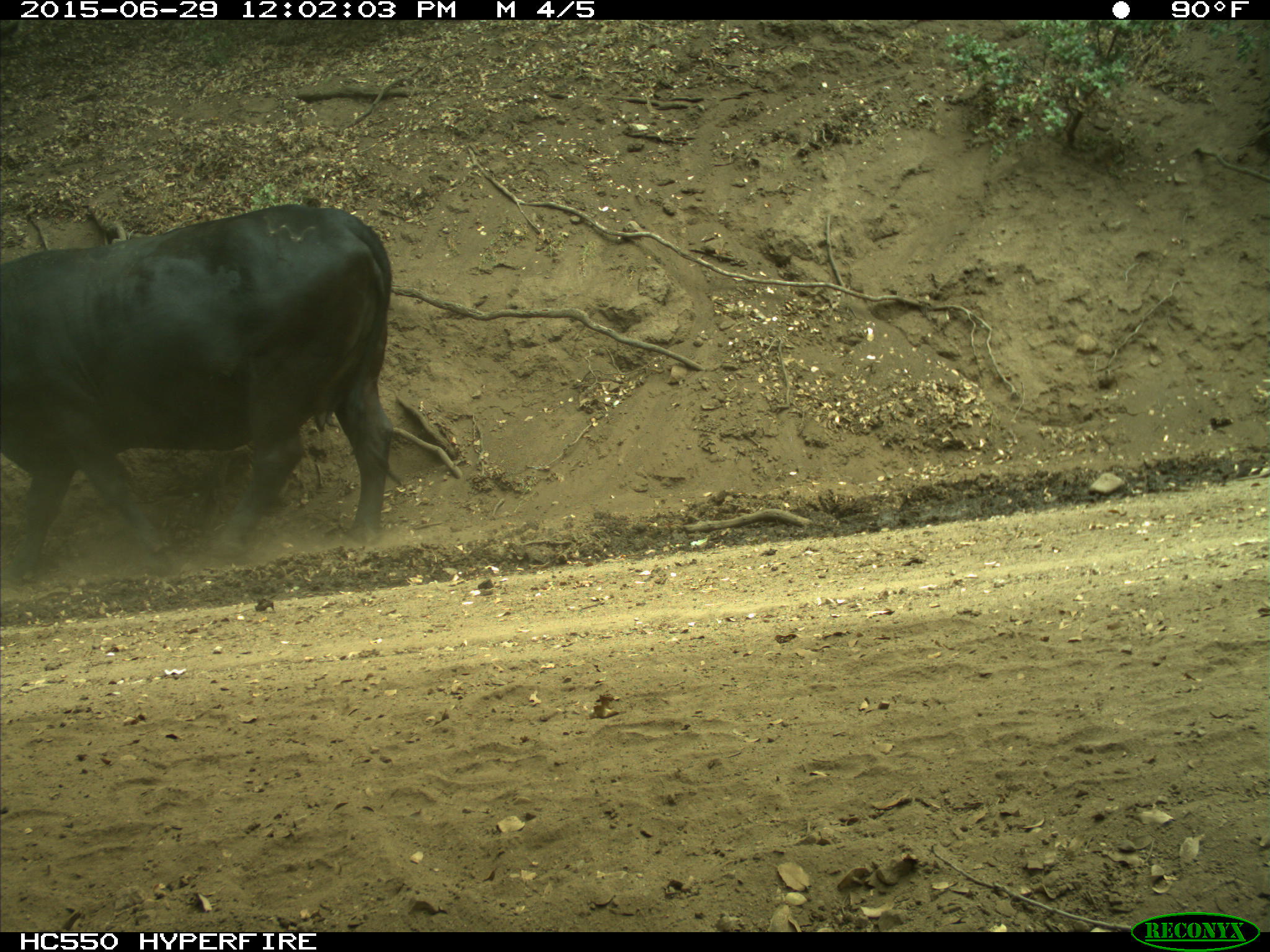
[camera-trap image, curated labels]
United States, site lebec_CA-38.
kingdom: Animalia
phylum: Chordata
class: Mammalia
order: Artiodactyla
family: Bovidae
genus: Bos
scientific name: Bos taurus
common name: domestic cow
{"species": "Bos taurus (domestic cow)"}